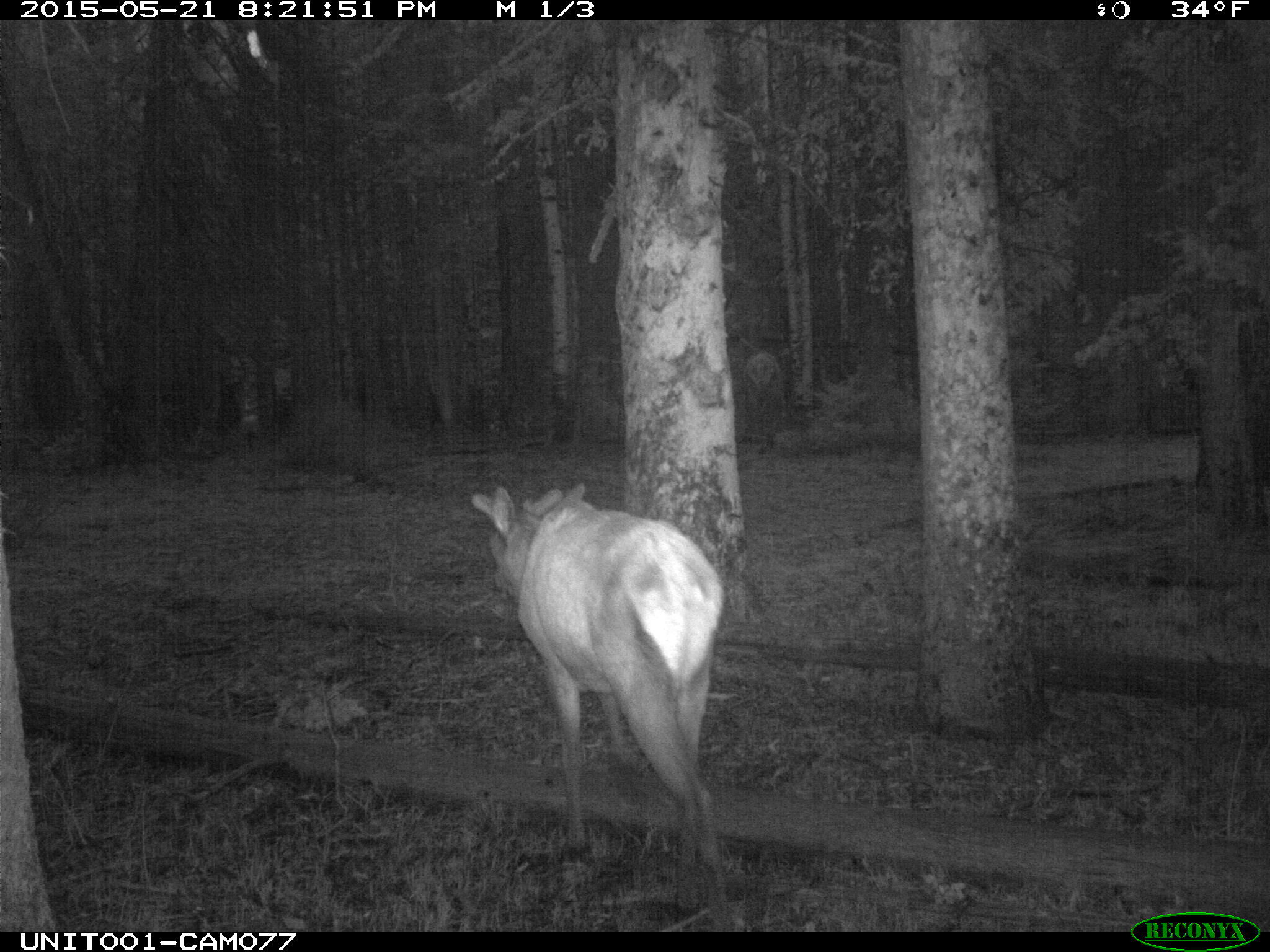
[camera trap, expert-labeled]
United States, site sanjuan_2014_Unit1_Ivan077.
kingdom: Animalia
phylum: Chordata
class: Mammalia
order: Artiodactyla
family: Cervidae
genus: Cervus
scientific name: Cervus elaphus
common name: red deer